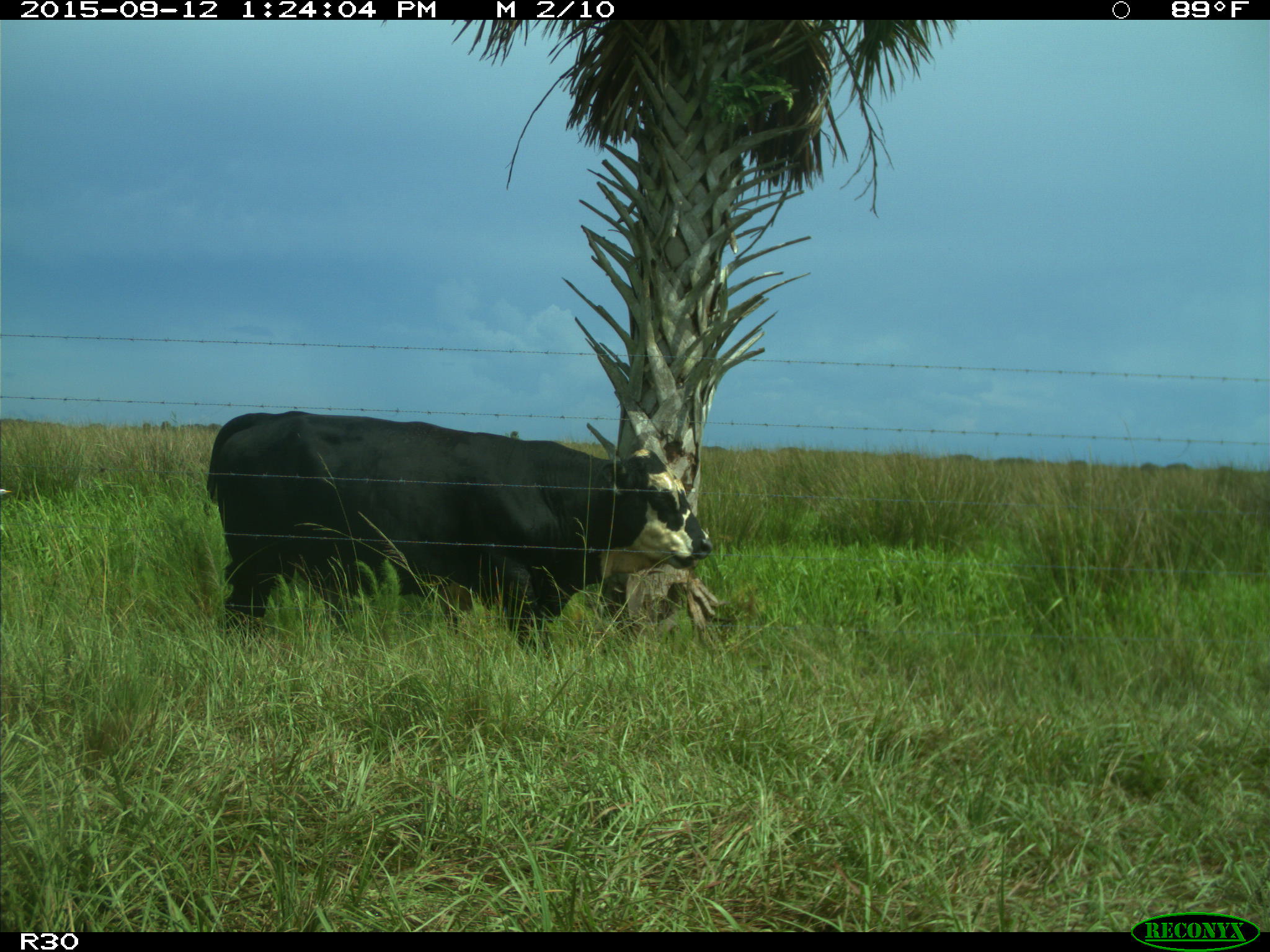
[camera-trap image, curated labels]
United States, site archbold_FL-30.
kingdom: Animalia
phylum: Chordata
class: Mammalia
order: Artiodactyla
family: Bovidae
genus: Bos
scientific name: Bos taurus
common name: domestic cow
Bos taurus (domestic cow).